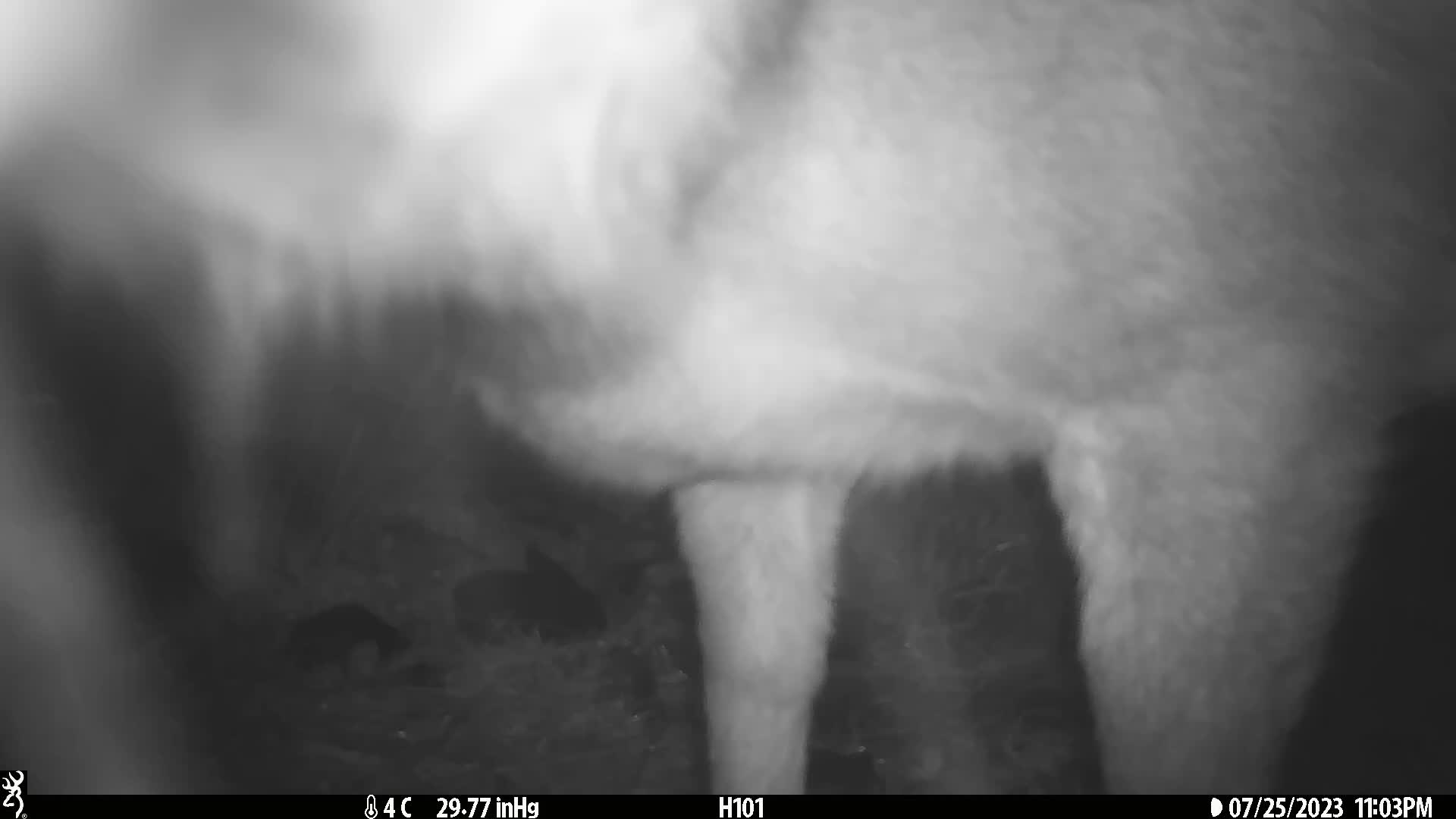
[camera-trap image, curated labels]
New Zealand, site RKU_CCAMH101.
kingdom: Animalia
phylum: Chordata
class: Mammalia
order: Artiodactyla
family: Cervidae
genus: Odocoileus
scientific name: Odocoileus virginianus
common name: white-tailed deer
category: white tailed deer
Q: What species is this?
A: White tailed deer (white-tailed deer) (Odocoileus virginianus).